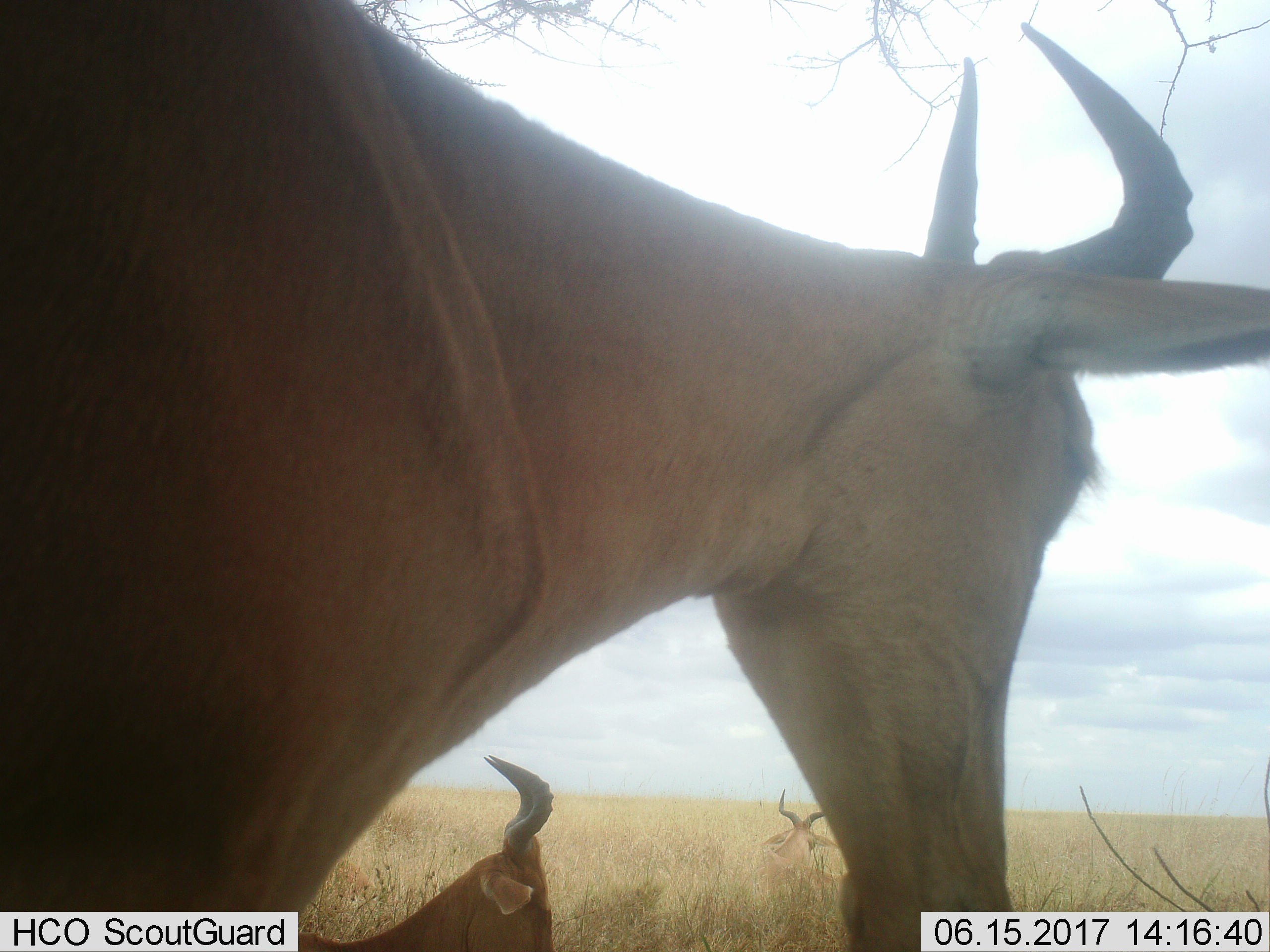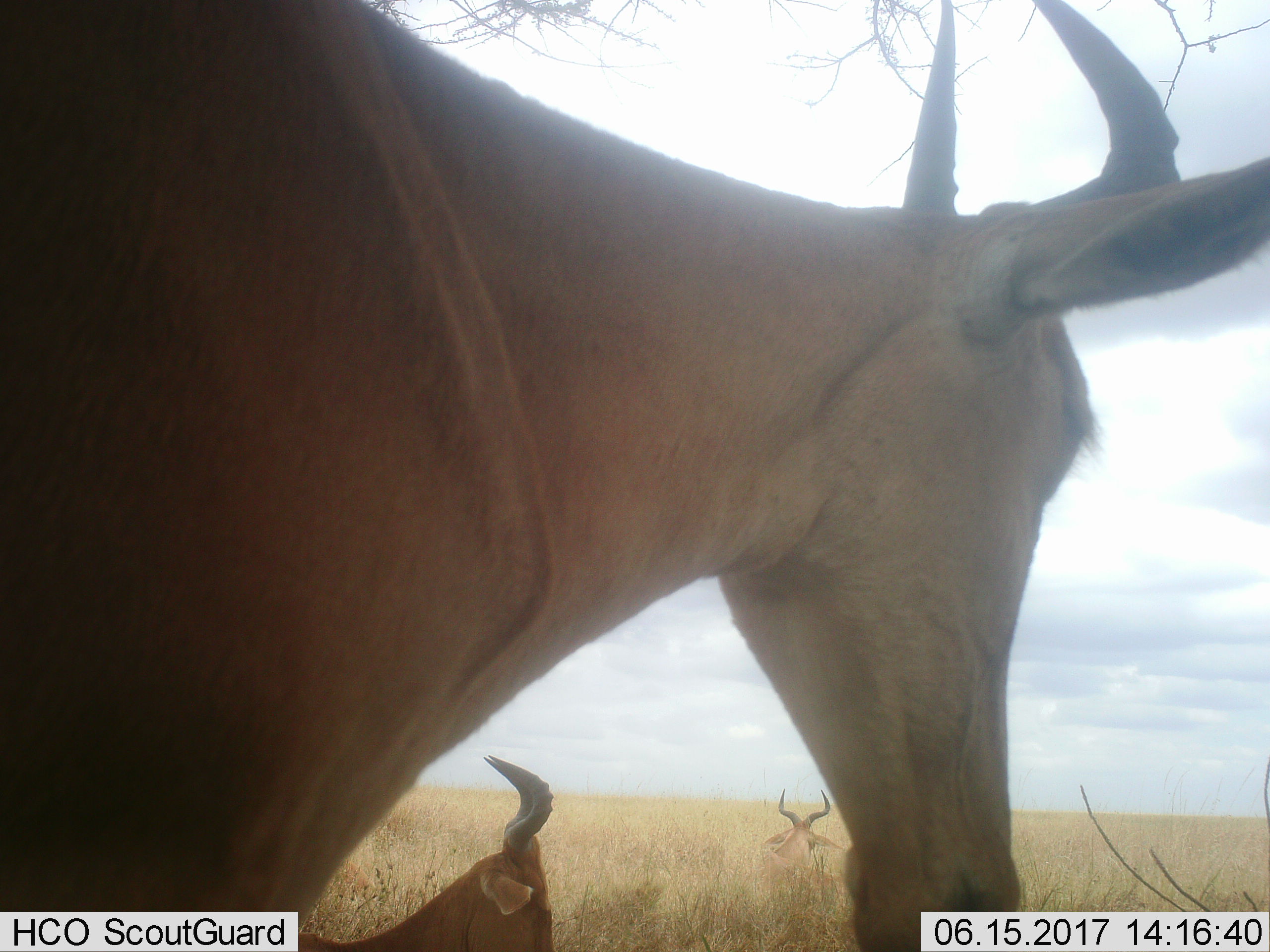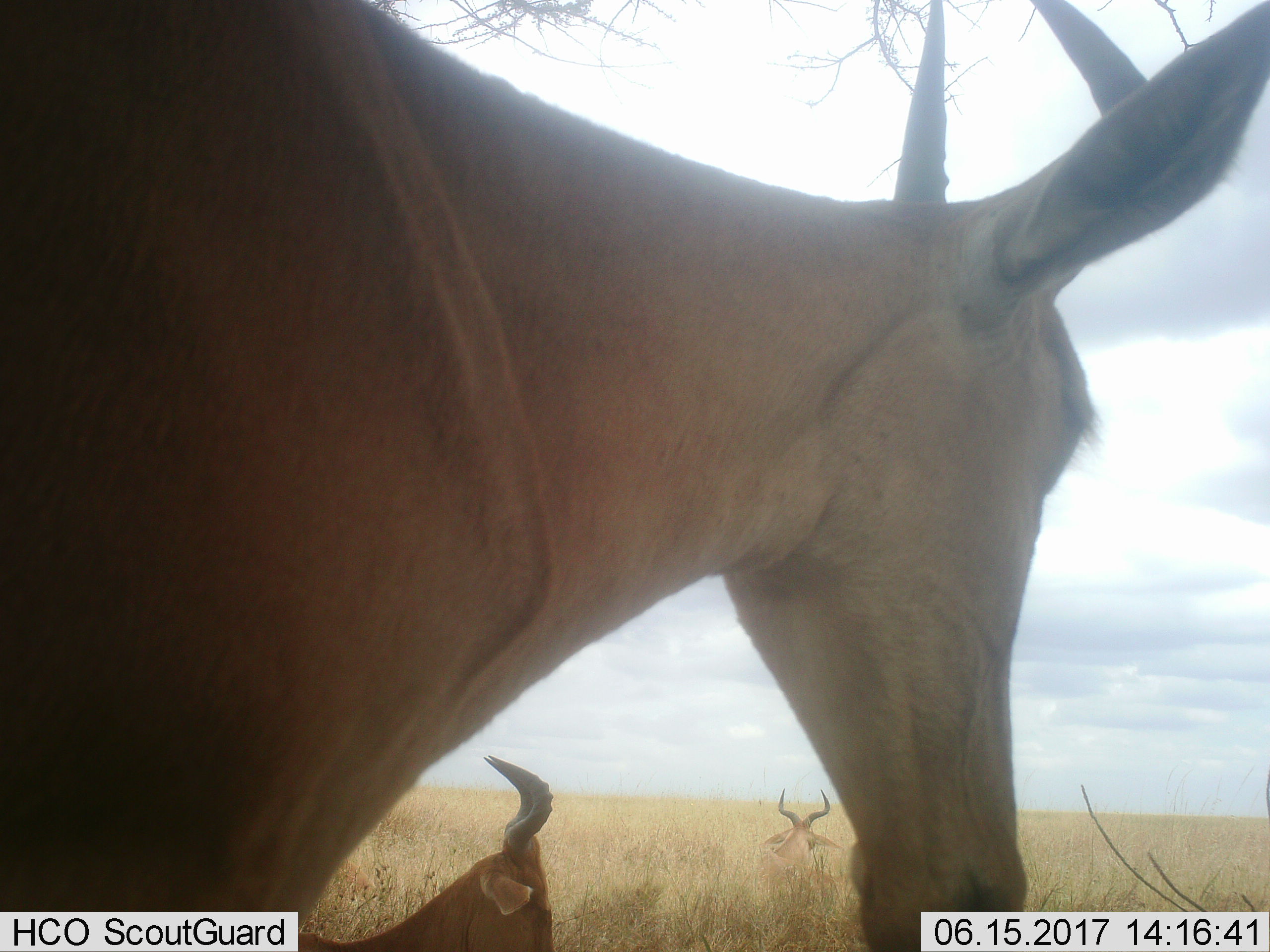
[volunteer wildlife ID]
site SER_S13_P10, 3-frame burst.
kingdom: Animalia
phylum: Chordata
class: Mammalia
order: Artiodactyla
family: Bovidae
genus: Alcelaphus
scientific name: Alcelaphus buselaphus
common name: hartebeest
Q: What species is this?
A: Hartebeest (Alcelaphus buselaphus).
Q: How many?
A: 3.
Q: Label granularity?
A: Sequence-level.